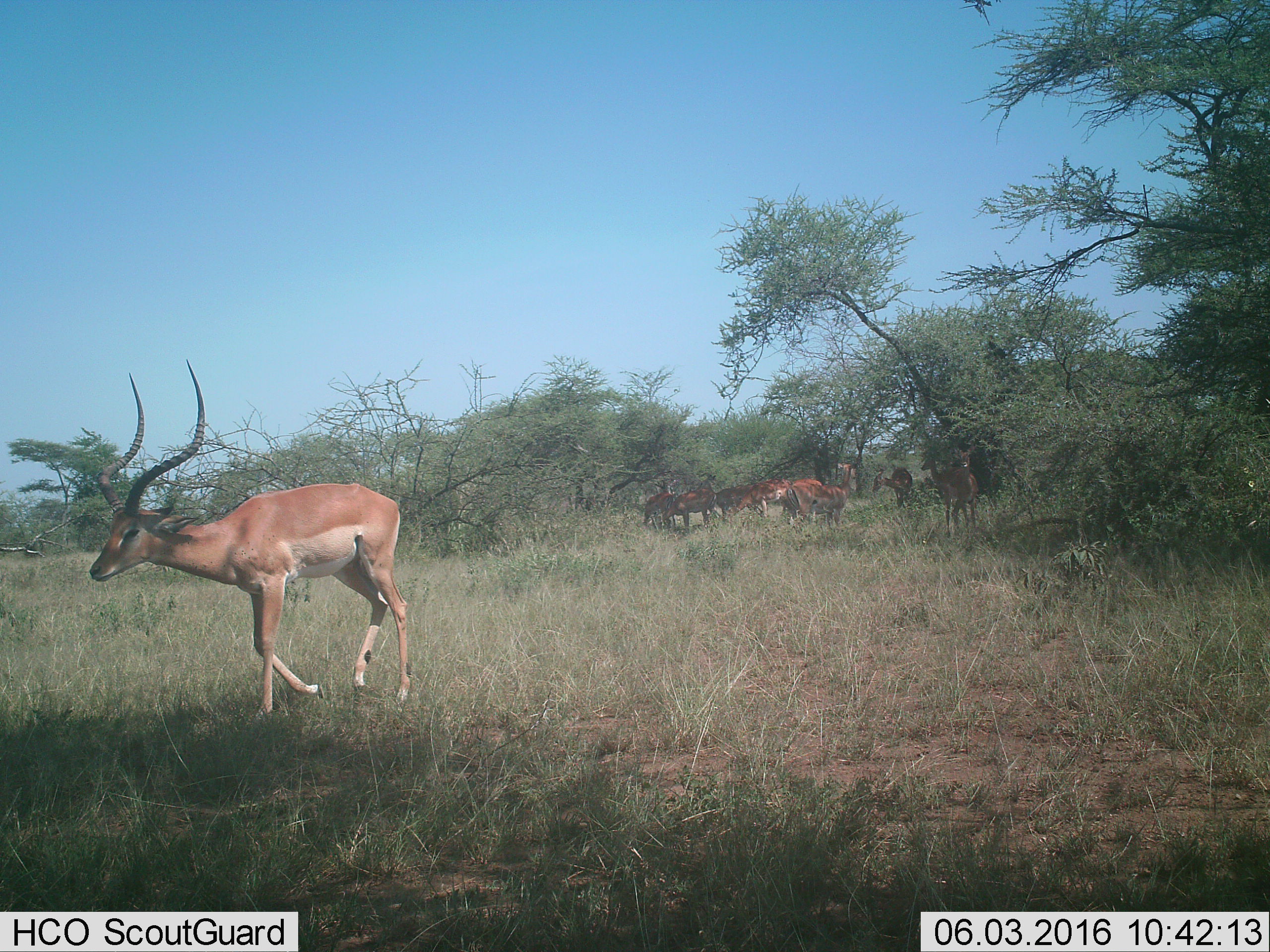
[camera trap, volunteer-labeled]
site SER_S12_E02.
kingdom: Animalia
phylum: Chordata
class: Mammalia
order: Artiodactyla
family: Bovidae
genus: Aepyceros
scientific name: Aepyceros melampus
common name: impala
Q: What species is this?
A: Impala (Aepyceros melampus).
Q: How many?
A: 9.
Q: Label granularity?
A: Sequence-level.